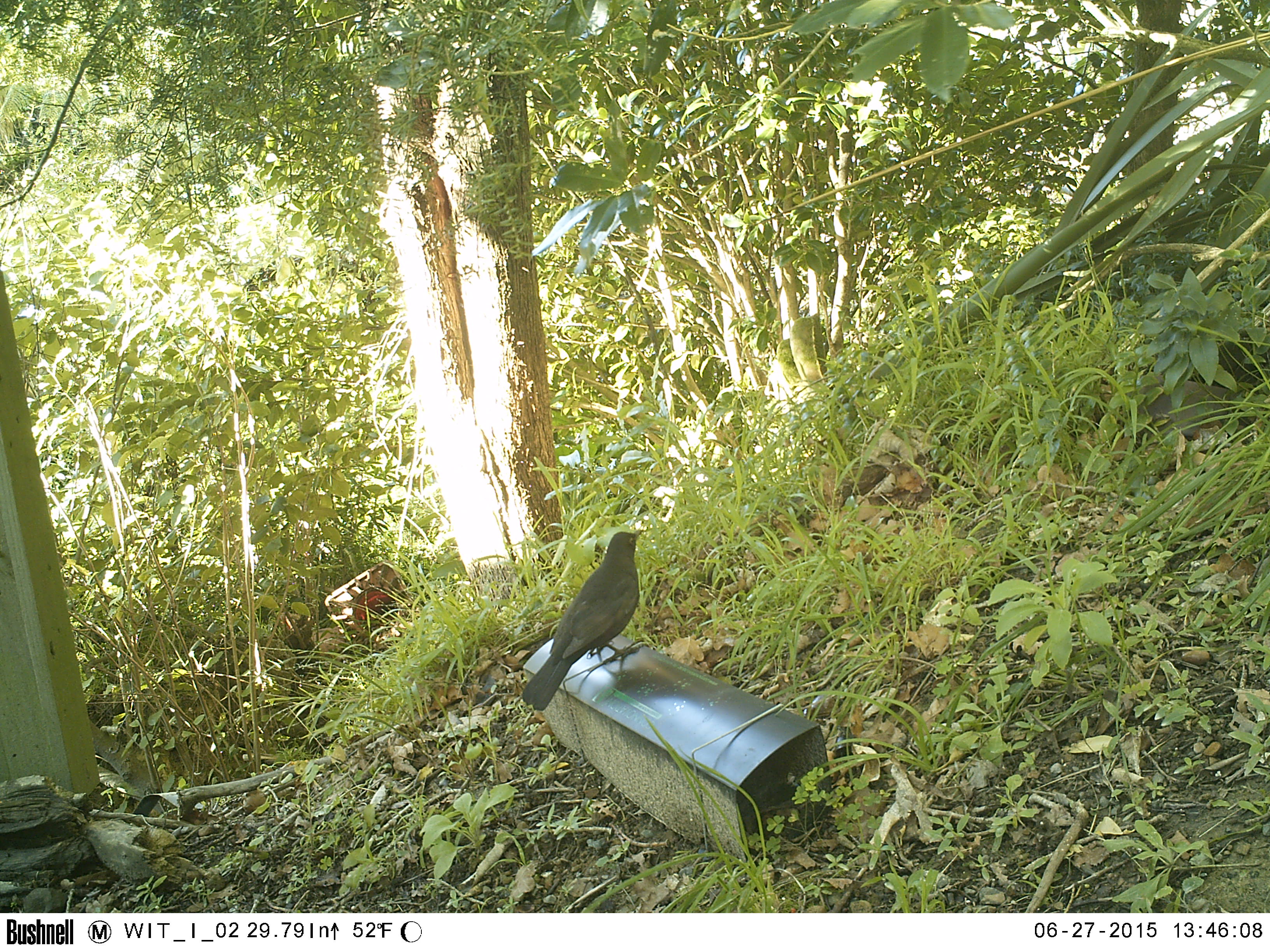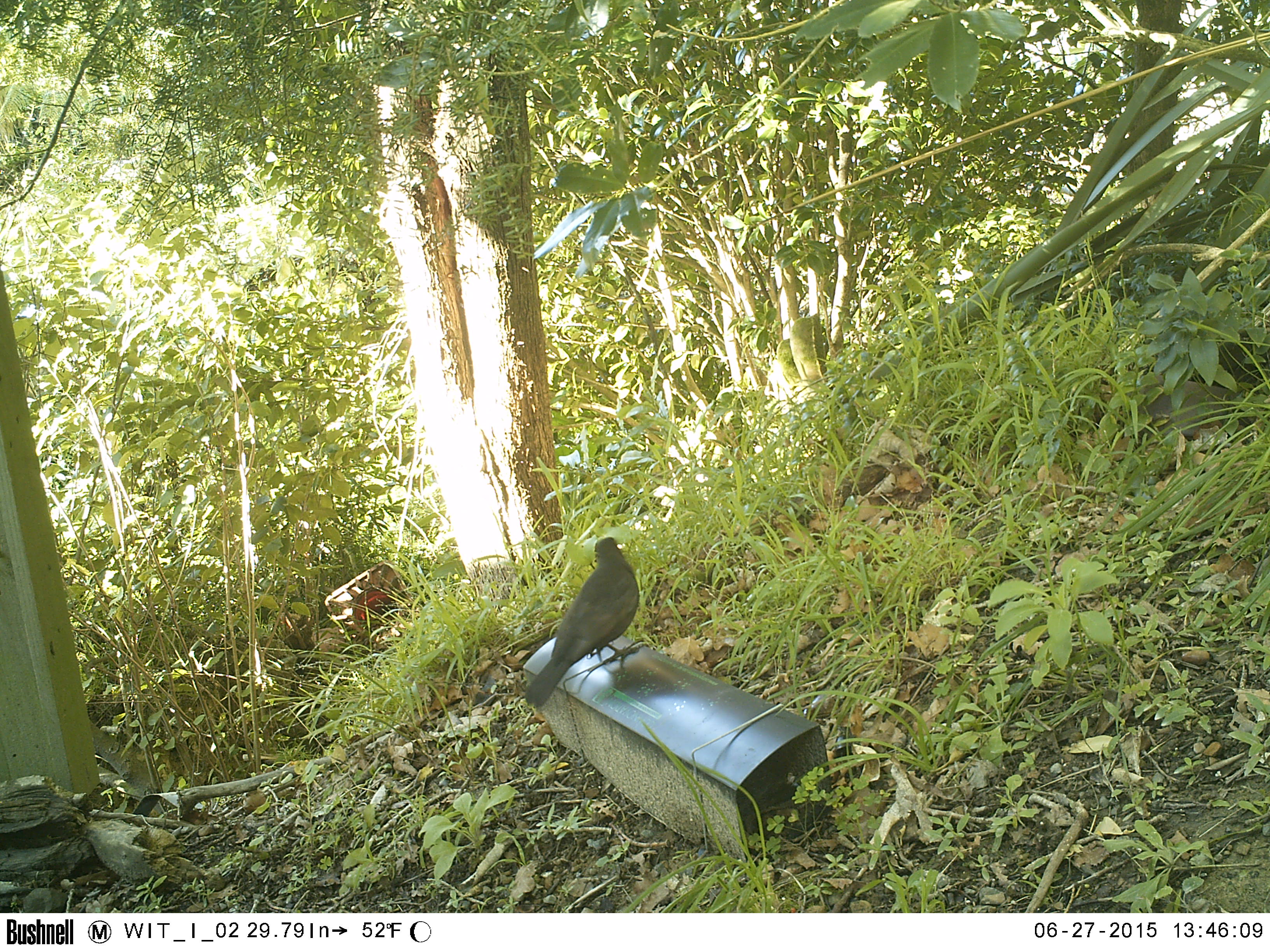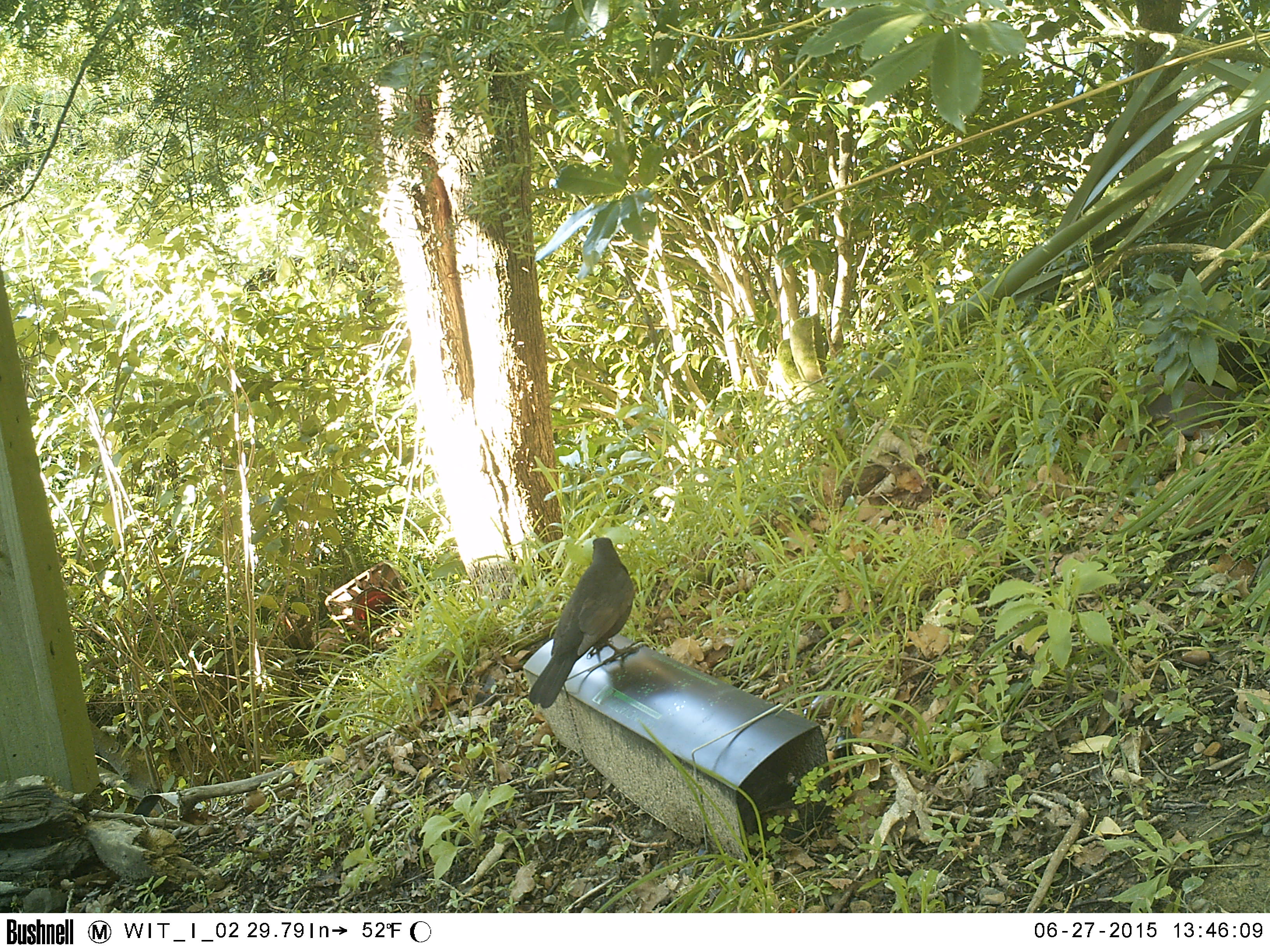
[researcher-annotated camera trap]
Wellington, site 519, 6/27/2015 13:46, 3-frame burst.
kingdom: Animalia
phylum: Chordata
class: Aves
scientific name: Aves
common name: bird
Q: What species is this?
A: Bird (Aves).